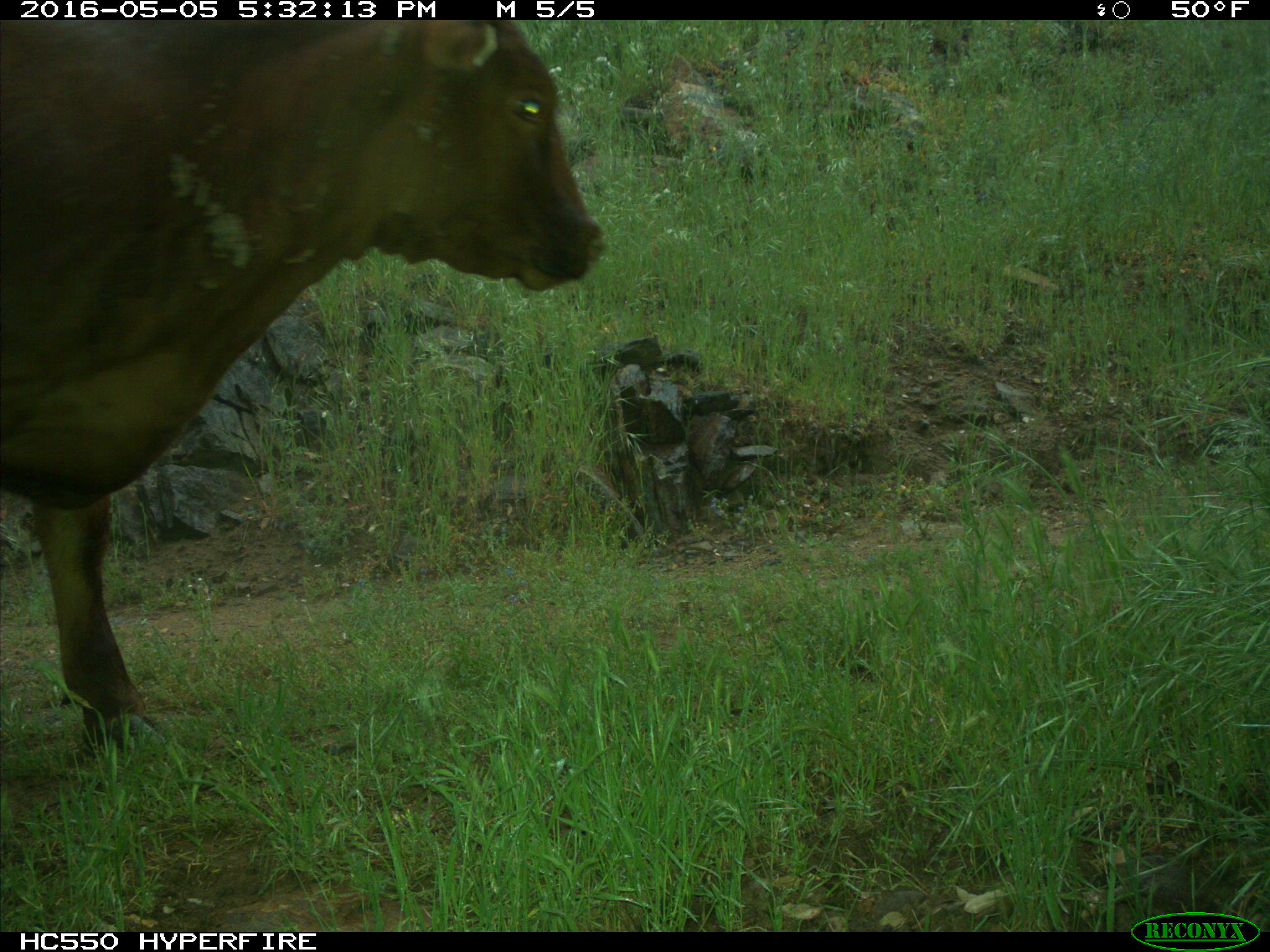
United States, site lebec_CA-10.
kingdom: Animalia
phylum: Chordata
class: Mammalia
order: Artiodactyla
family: Bovidae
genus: Bos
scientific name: Bos taurus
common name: domestic cow